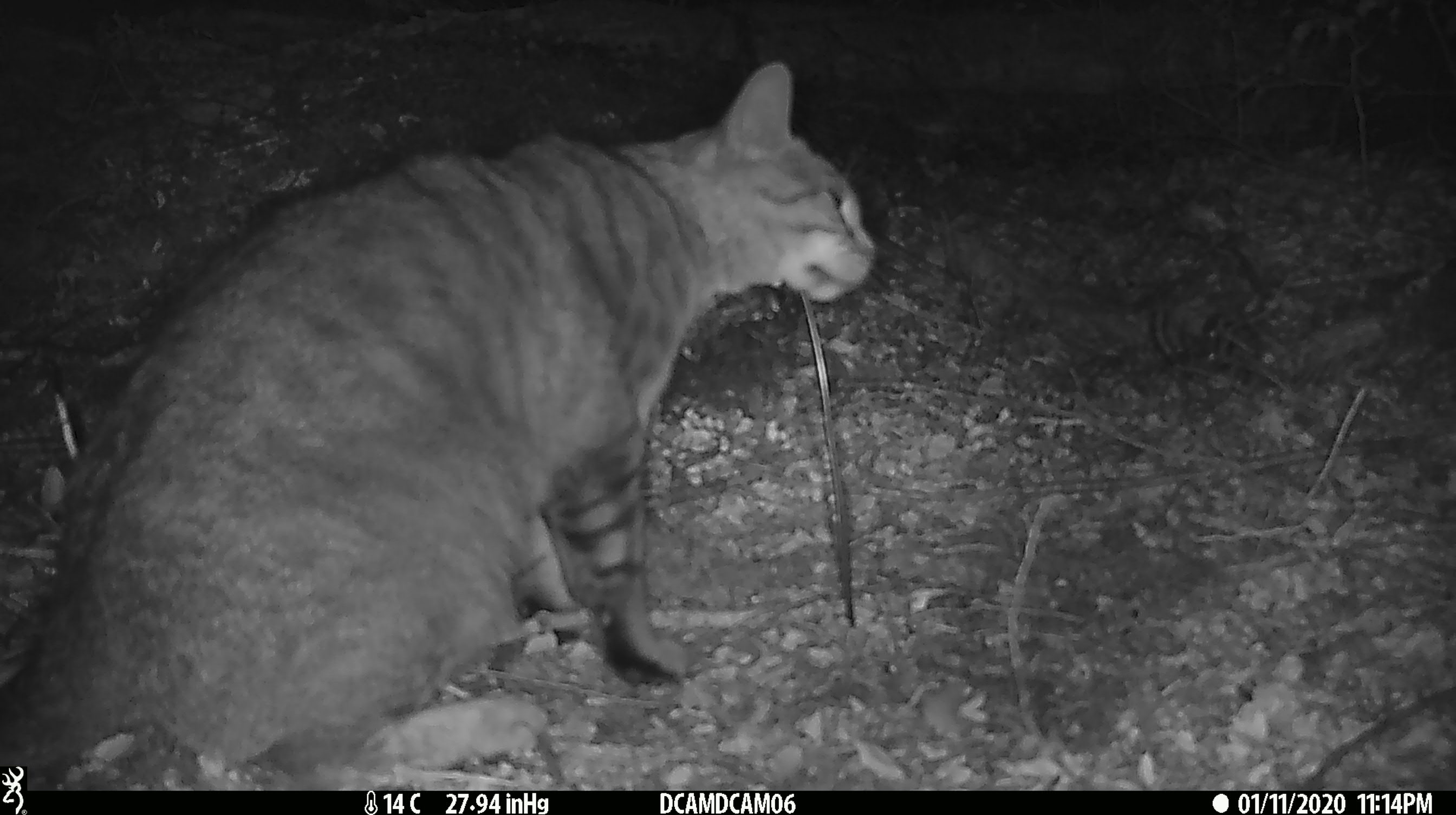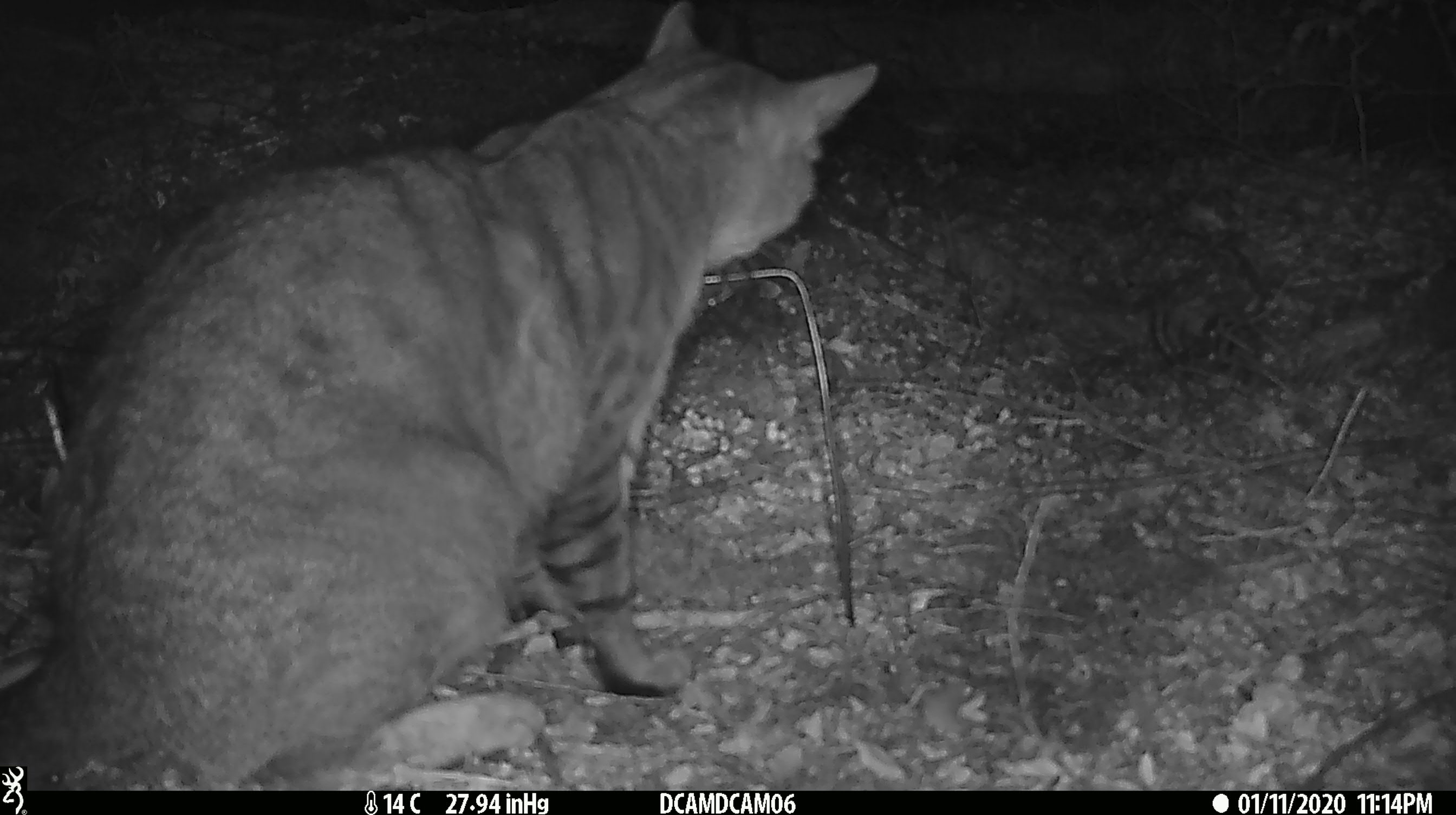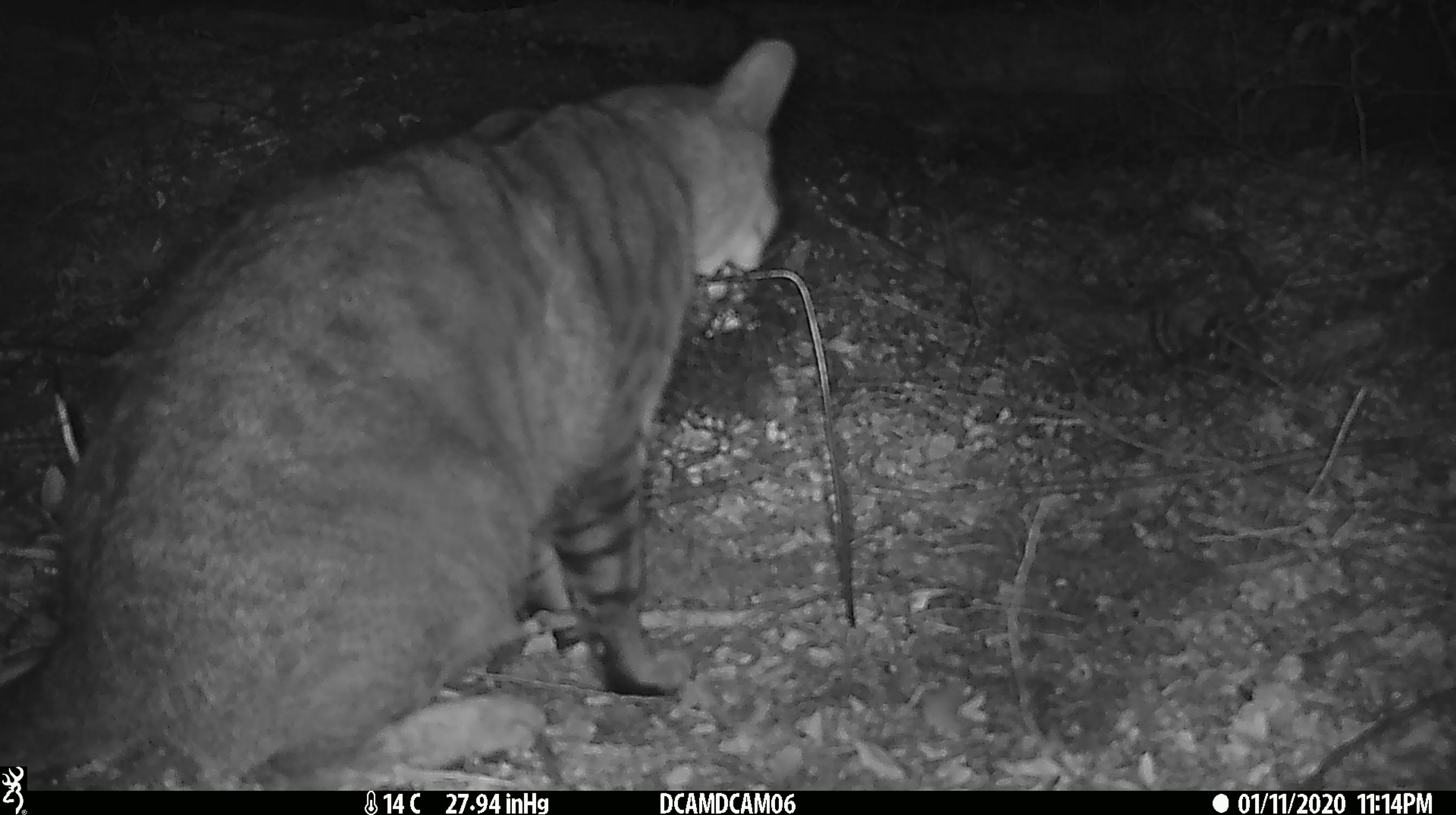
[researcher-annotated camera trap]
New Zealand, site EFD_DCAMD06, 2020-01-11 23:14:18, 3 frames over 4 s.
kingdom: Animalia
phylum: Chordata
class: Mammalia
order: Carnivora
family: Felidae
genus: Felis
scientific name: Felis catus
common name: domestic cat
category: cat